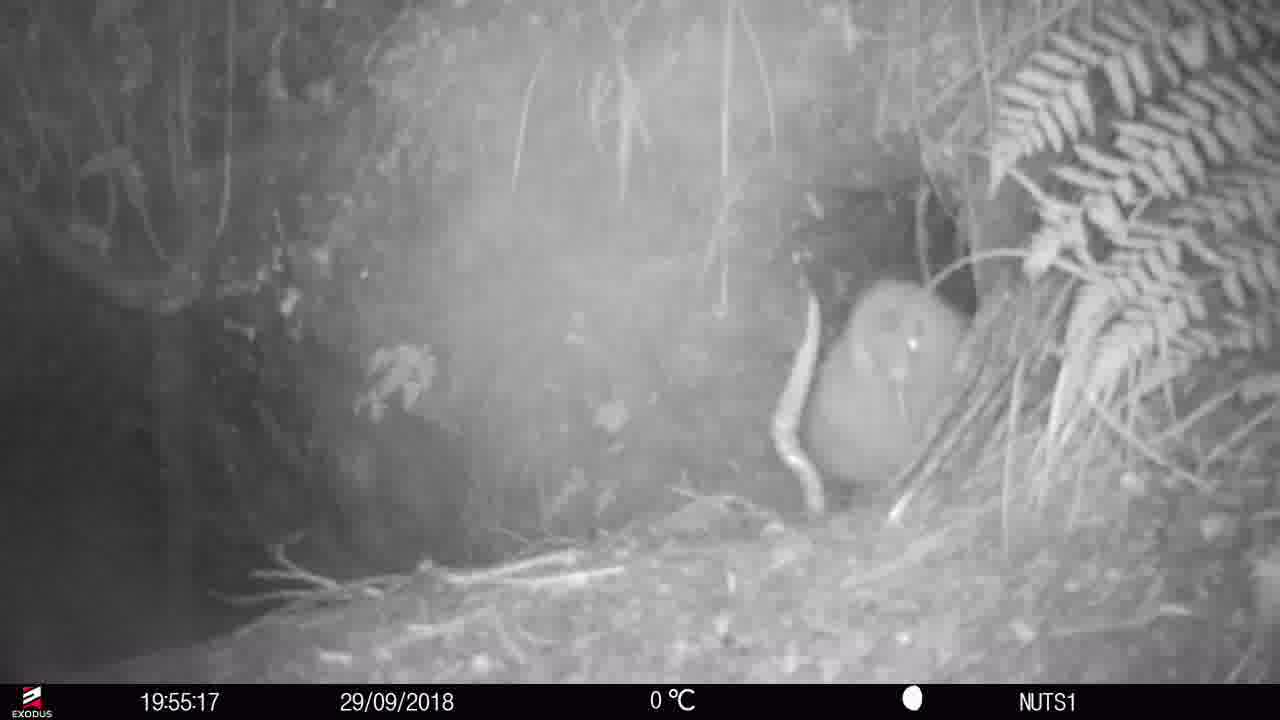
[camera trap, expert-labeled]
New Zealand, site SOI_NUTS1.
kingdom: Animalia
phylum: Chordata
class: Aves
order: Apterygiformes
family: Apterygidae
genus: Apteryx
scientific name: Apteryx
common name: kiwi